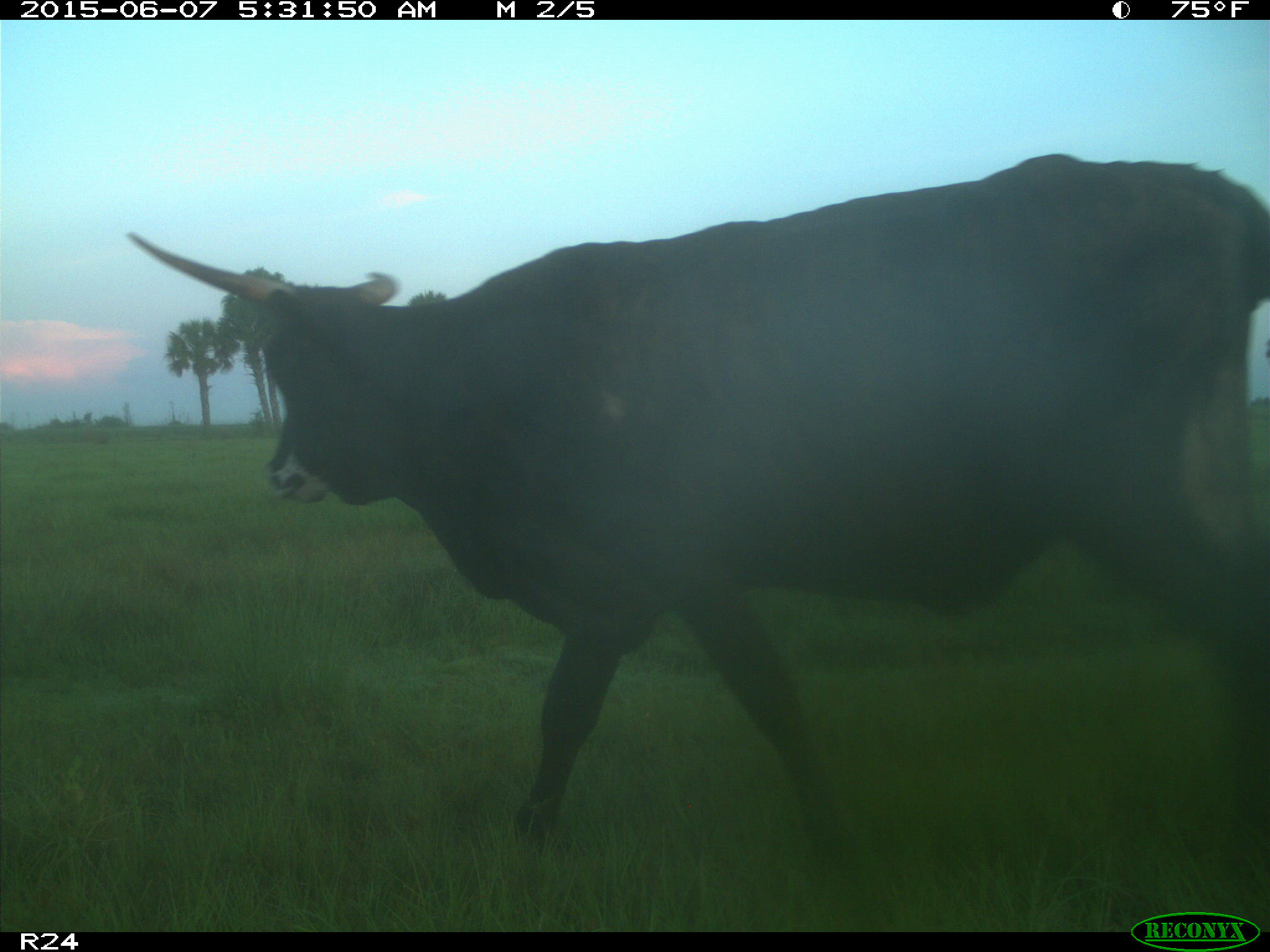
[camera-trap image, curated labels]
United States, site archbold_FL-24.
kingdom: Animalia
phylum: Chordata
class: Mammalia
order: Artiodactyla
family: Bovidae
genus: Bos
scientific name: Bos taurus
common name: domestic cow